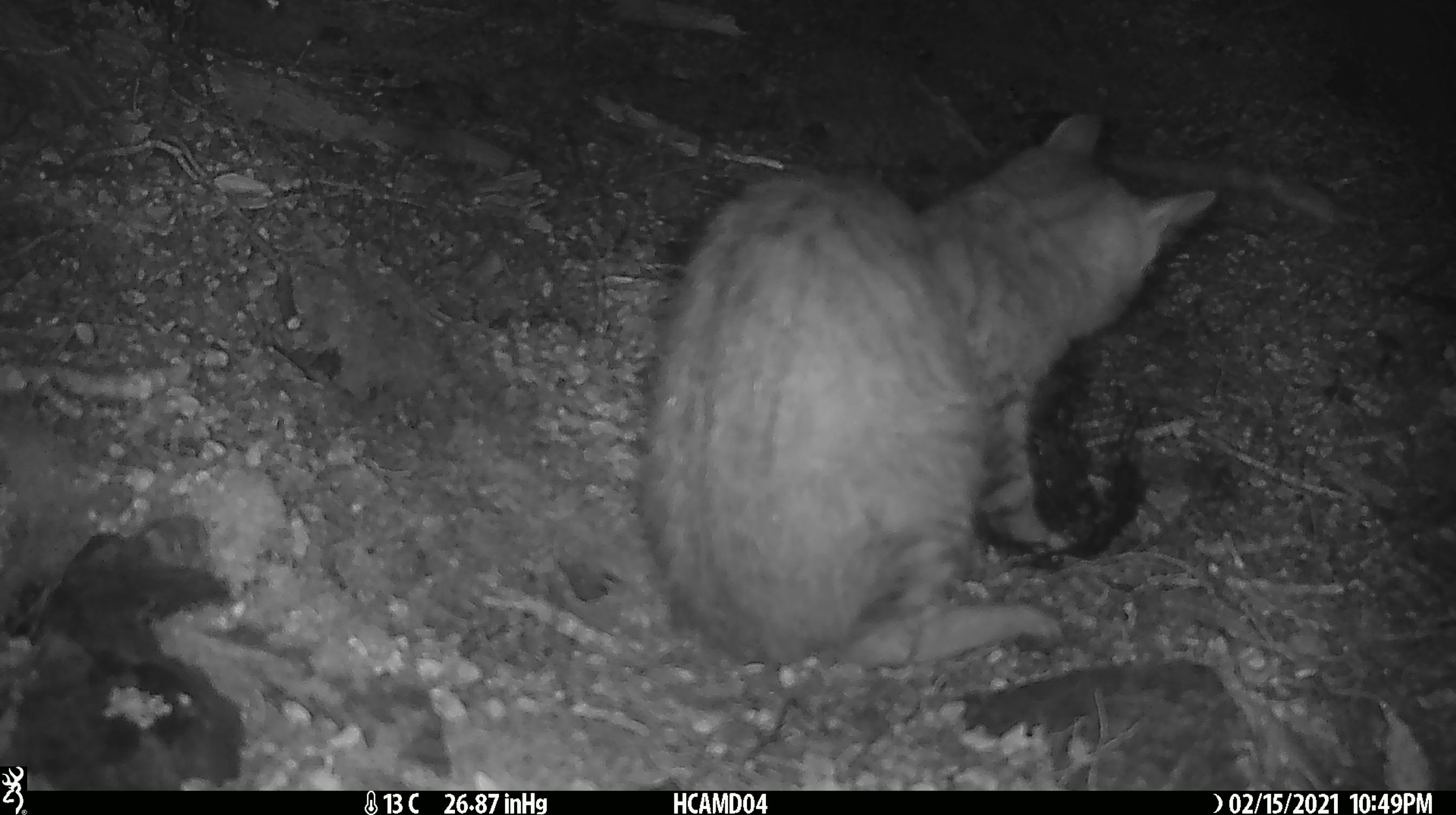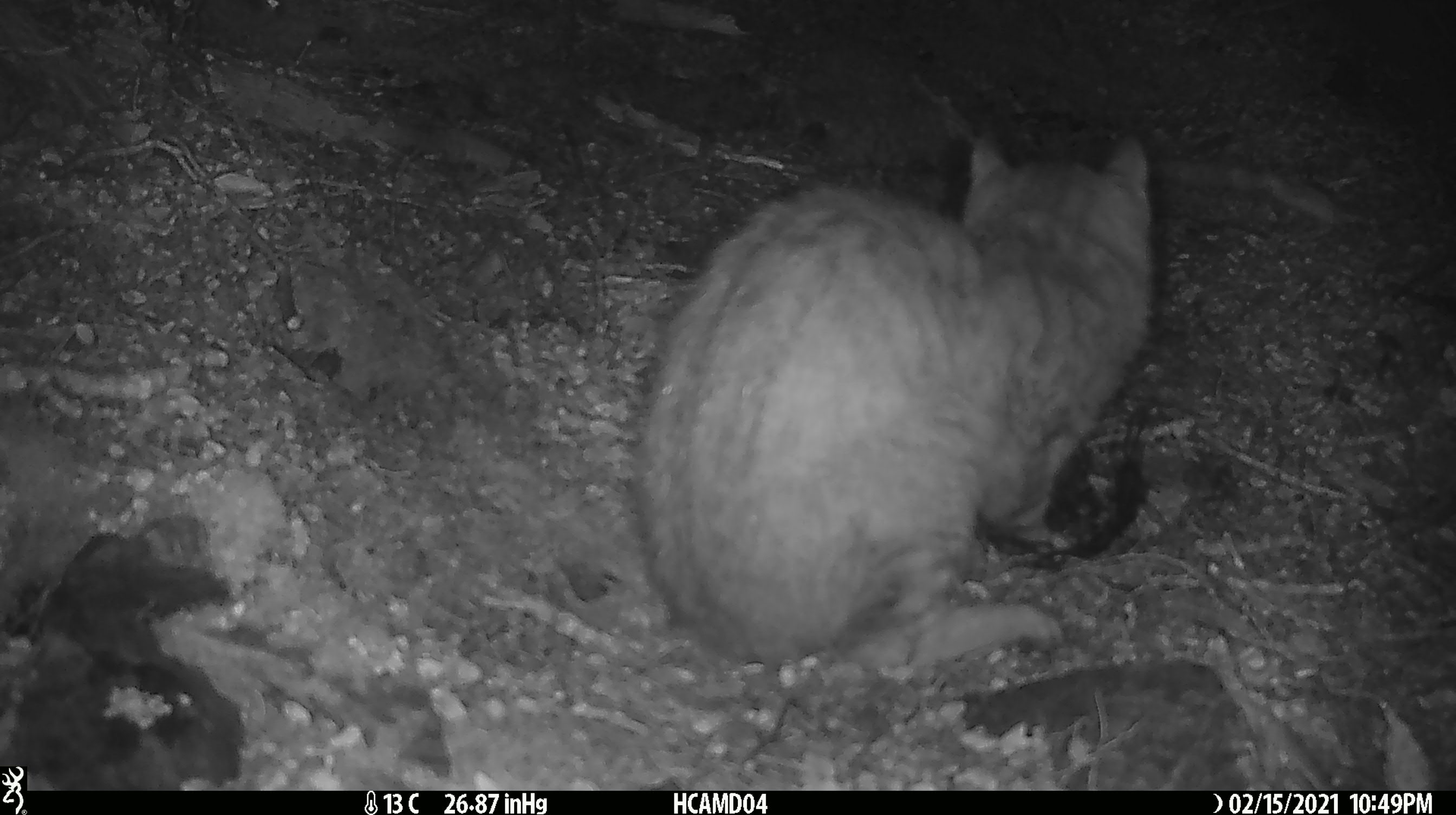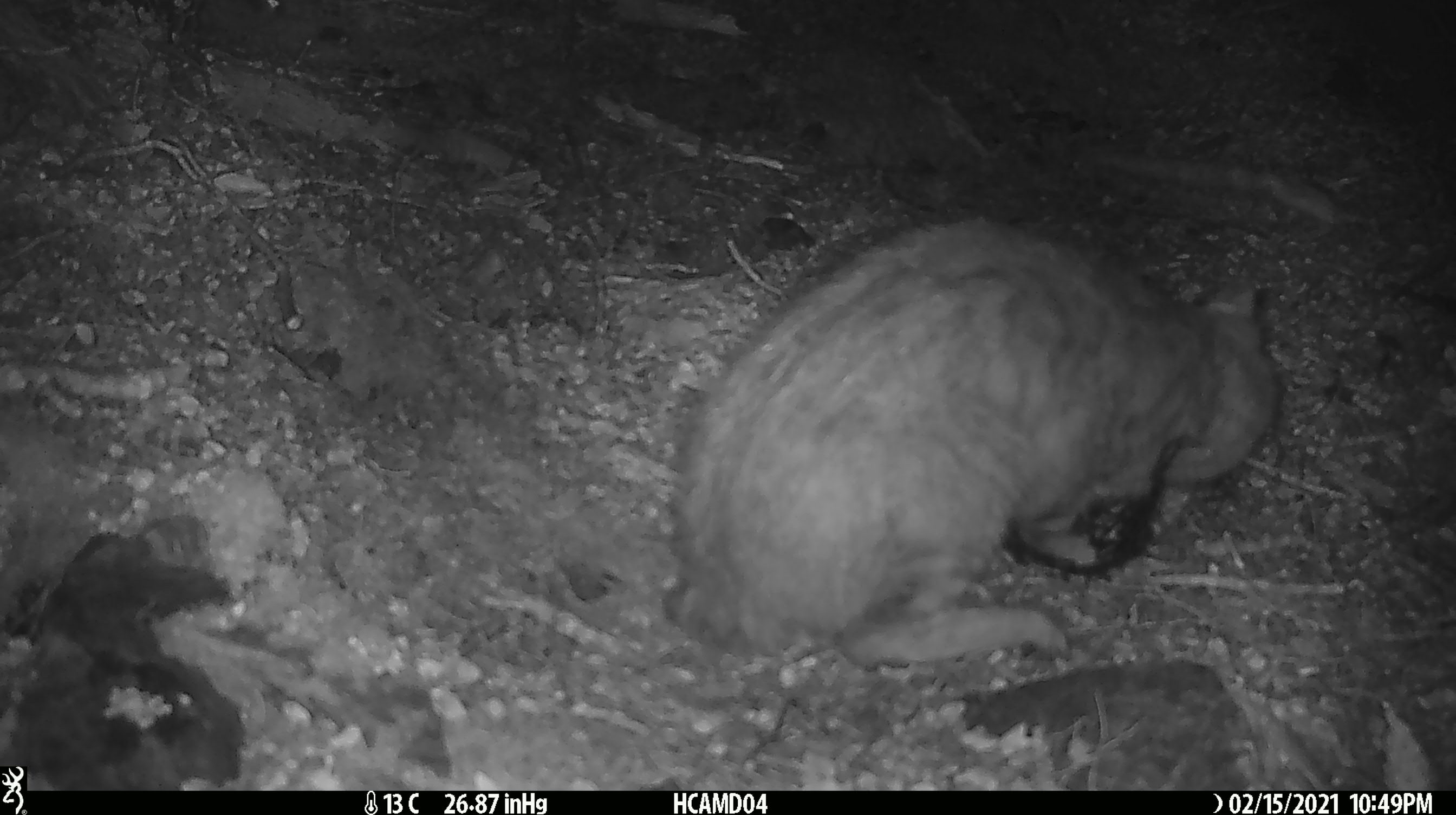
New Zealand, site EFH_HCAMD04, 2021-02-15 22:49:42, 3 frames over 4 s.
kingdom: Animalia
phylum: Chordata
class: Mammalia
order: Carnivora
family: Felidae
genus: Felis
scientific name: Felis catus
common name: domestic cat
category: cat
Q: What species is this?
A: Cat (domestic cat) (Felis catus).